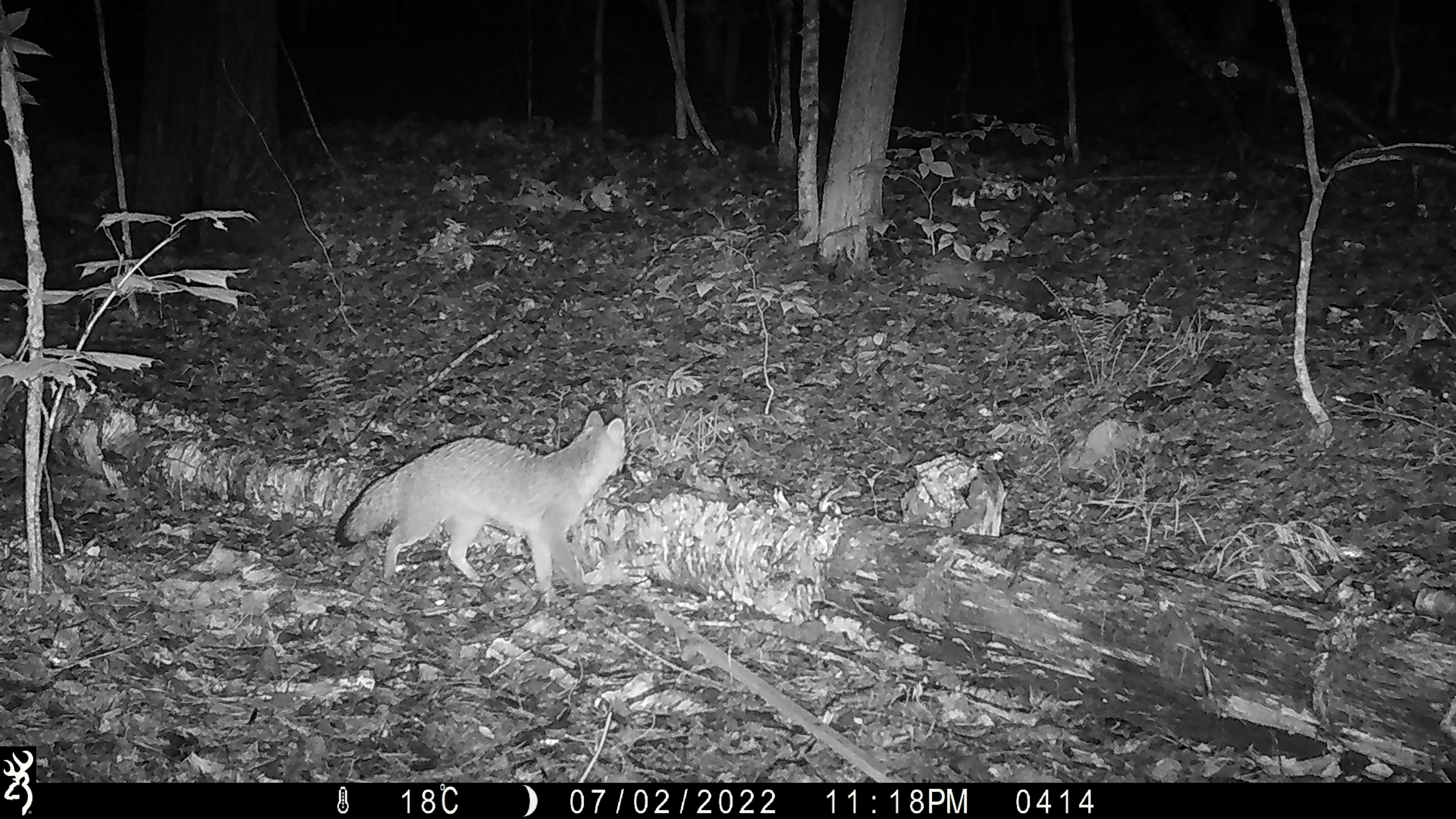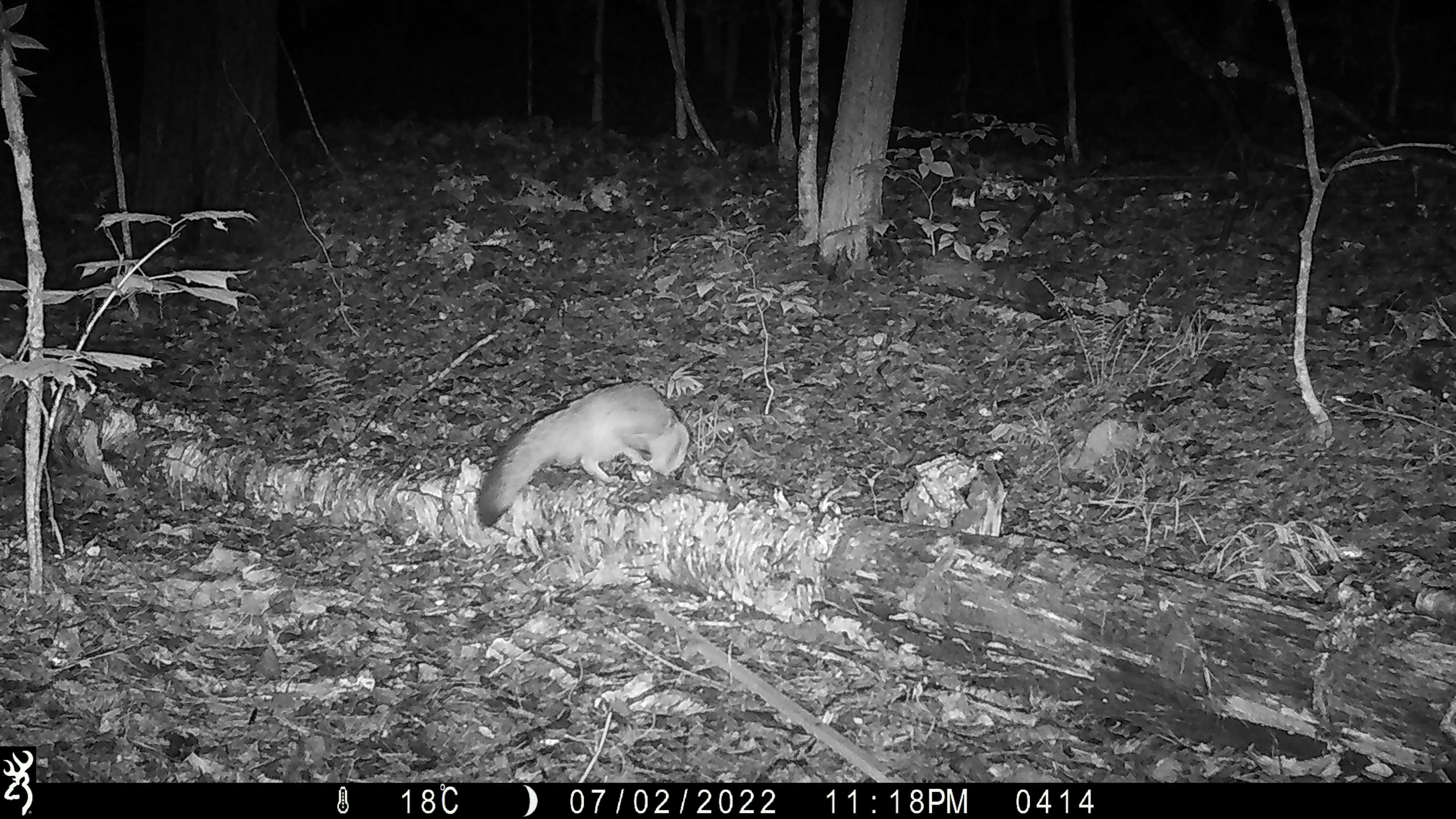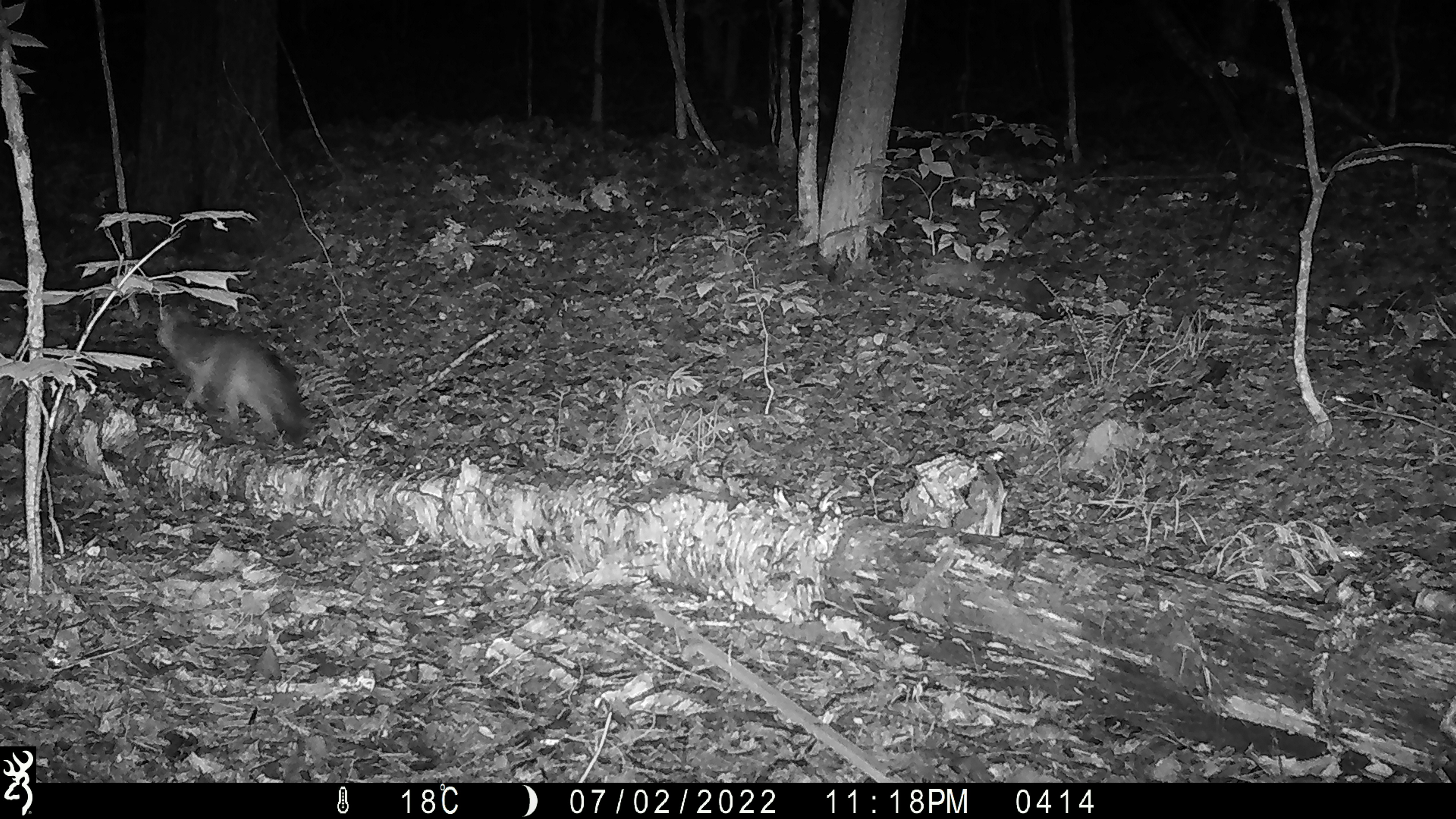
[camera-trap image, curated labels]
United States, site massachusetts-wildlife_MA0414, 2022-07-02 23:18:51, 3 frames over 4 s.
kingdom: Animalia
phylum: Chordata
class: Mammalia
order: Carnivora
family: Canidae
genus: Urocyon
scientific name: Urocyon cinereoargenteus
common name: gray fox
Gray fox (Urocyon cinereoargenteus).